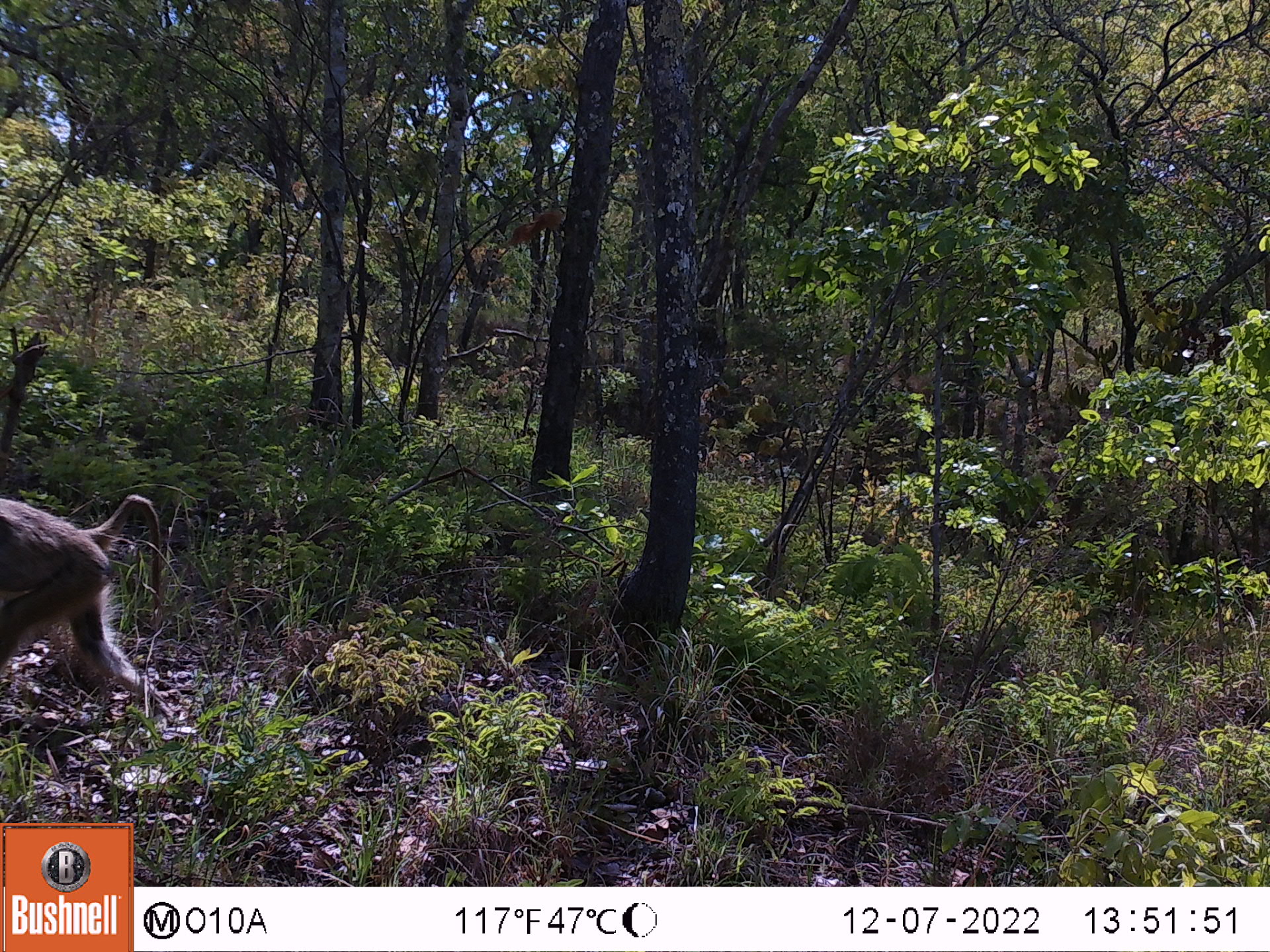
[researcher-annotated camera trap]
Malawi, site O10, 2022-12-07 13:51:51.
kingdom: Animalia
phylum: Chordata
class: Mammalia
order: Primates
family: Cercopithecidae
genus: Papio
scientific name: Papio cynocephalus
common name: yellow baboon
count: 1